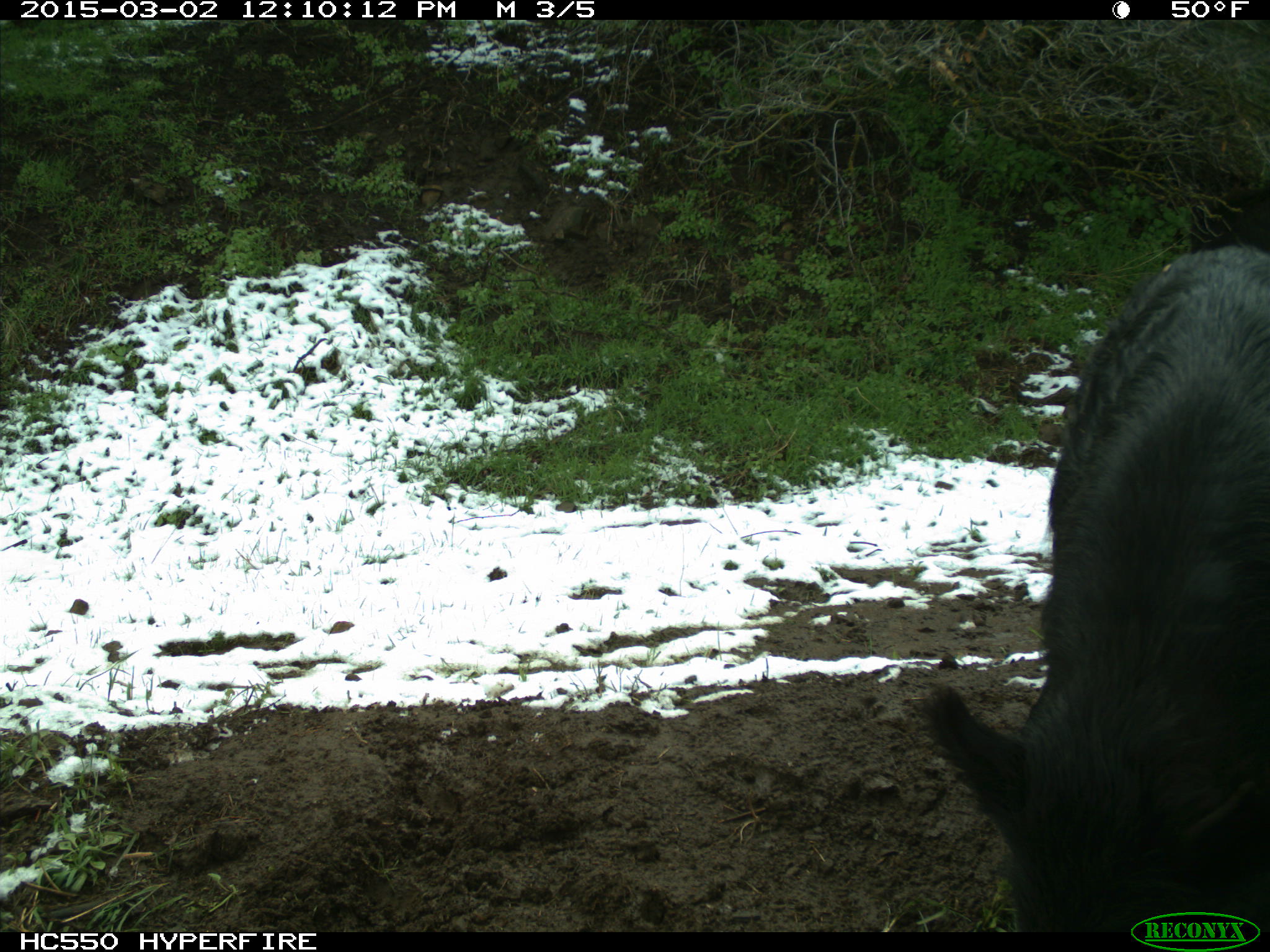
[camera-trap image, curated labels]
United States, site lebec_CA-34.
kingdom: Animalia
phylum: Chordata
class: Mammalia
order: Artiodactyla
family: Suidae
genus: Sus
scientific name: Sus scrofa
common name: wild boar